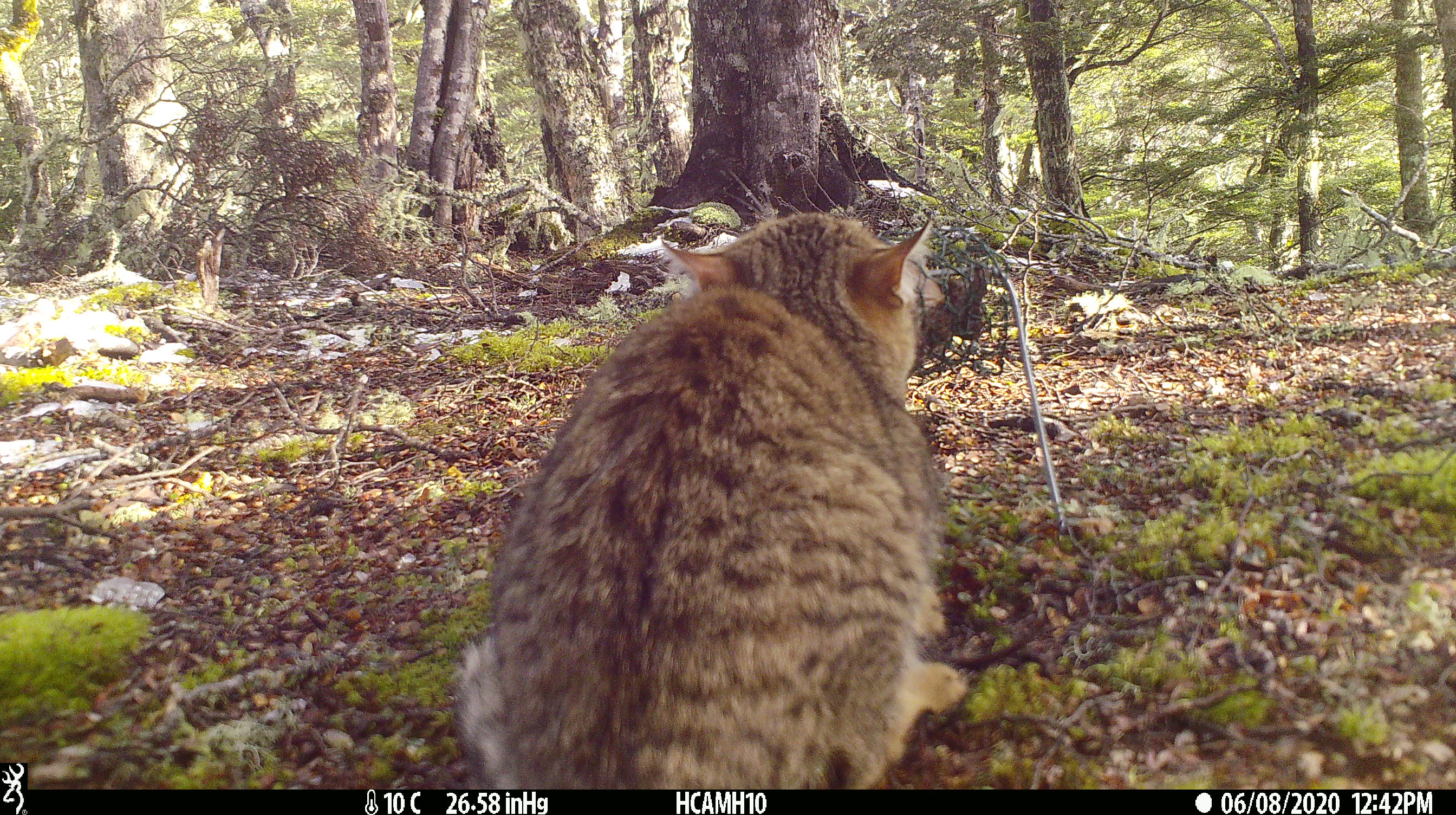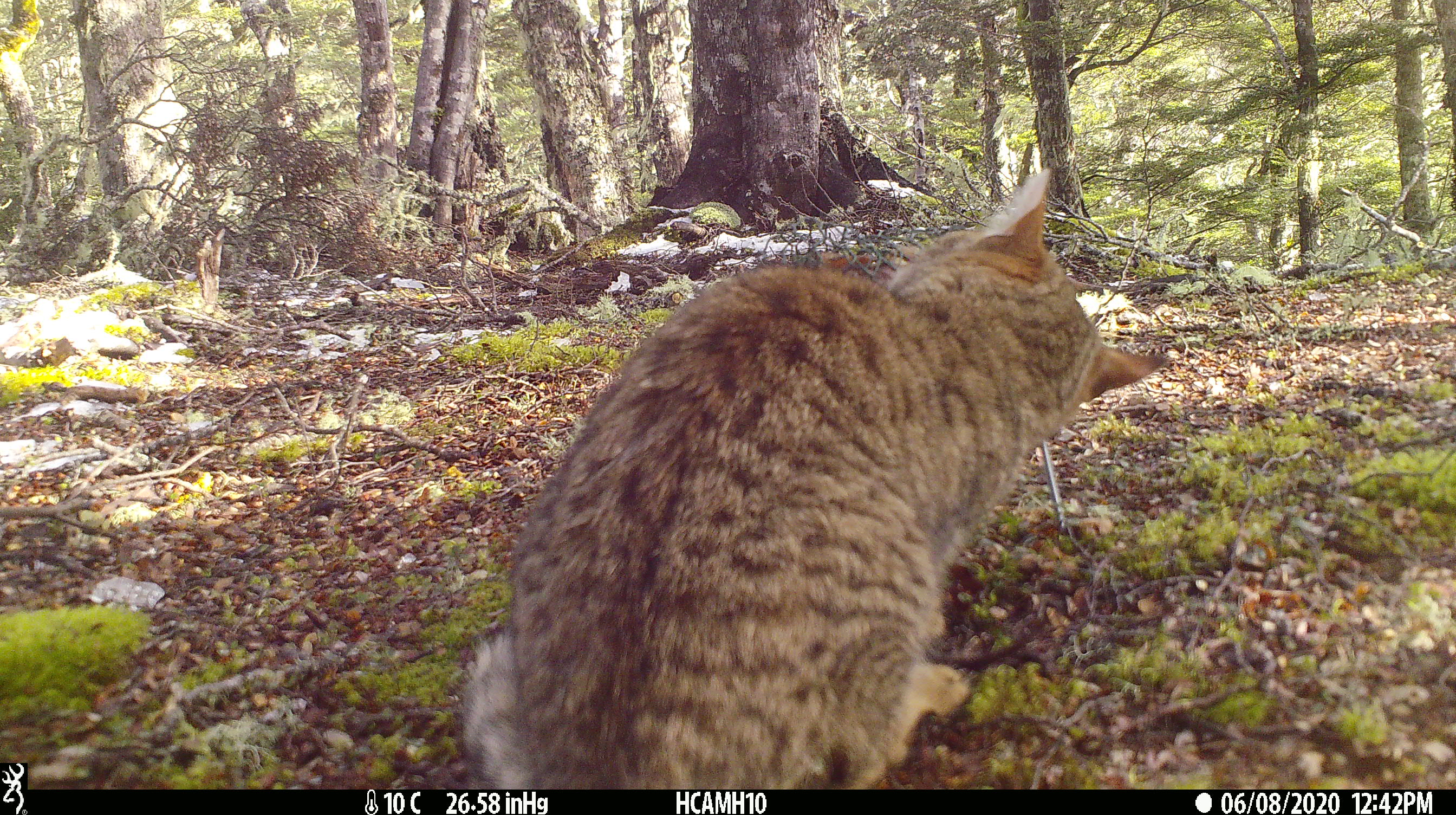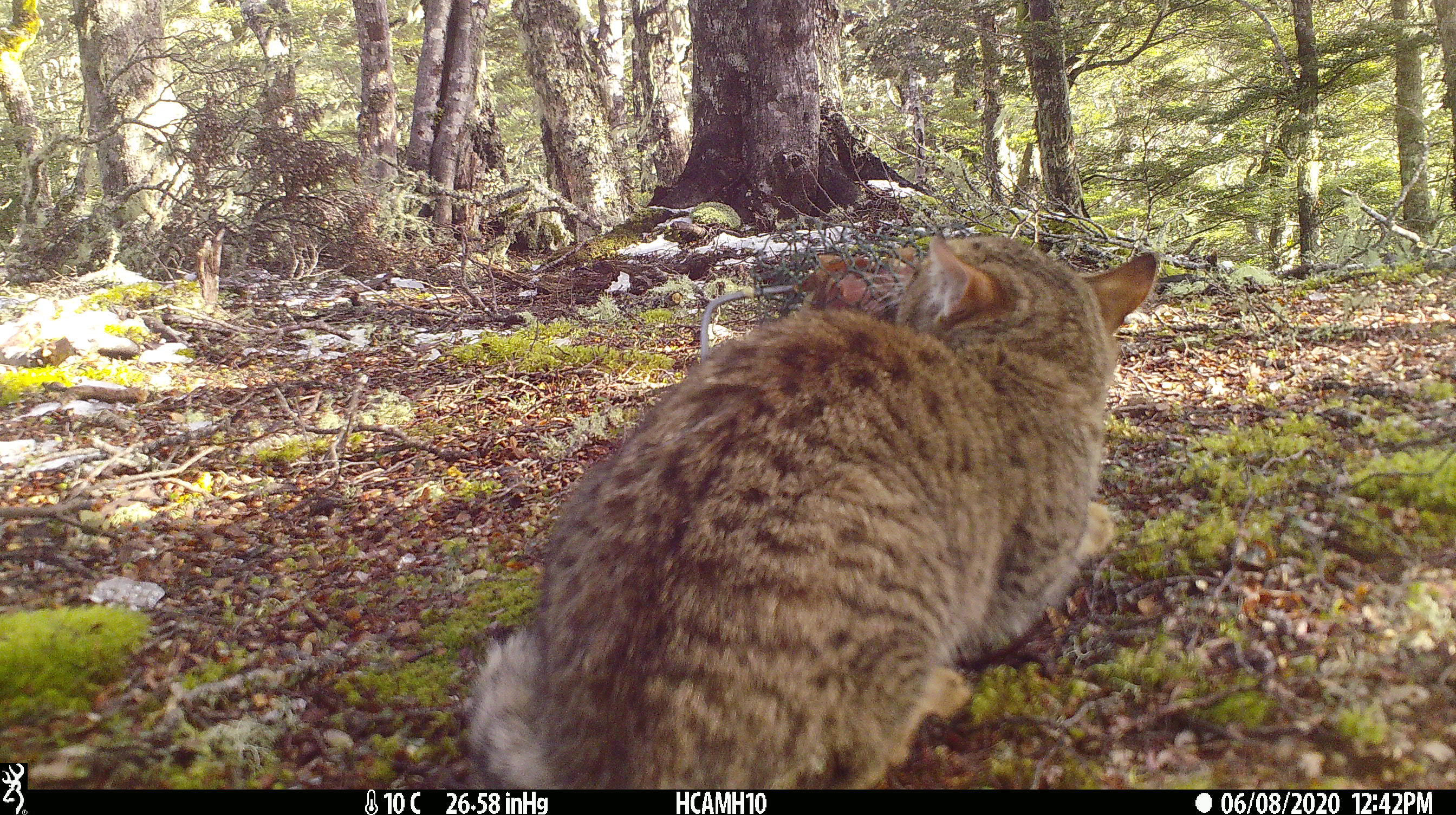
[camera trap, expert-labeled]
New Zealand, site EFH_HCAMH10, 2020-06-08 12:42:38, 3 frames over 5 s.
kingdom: Animalia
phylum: Chordata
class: Mammalia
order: Carnivora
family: Felidae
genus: Felis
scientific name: Felis catus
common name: domestic cat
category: cat